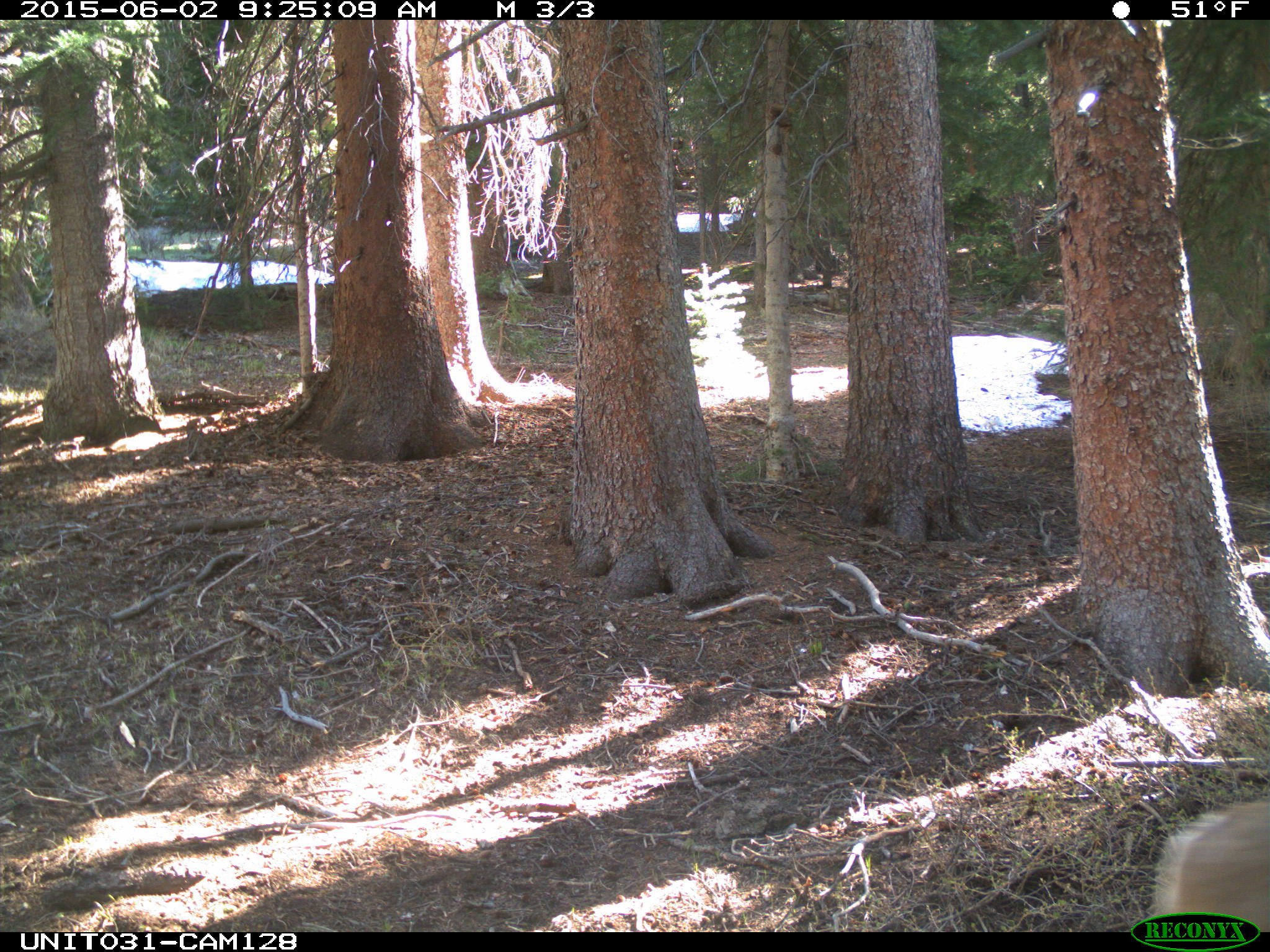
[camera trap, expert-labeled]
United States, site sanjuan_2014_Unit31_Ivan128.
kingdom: Animalia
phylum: Chordata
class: Mammalia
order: Artiodactyla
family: Cervidae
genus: Odocoileus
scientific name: Odocoileus hemionus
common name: mule deer